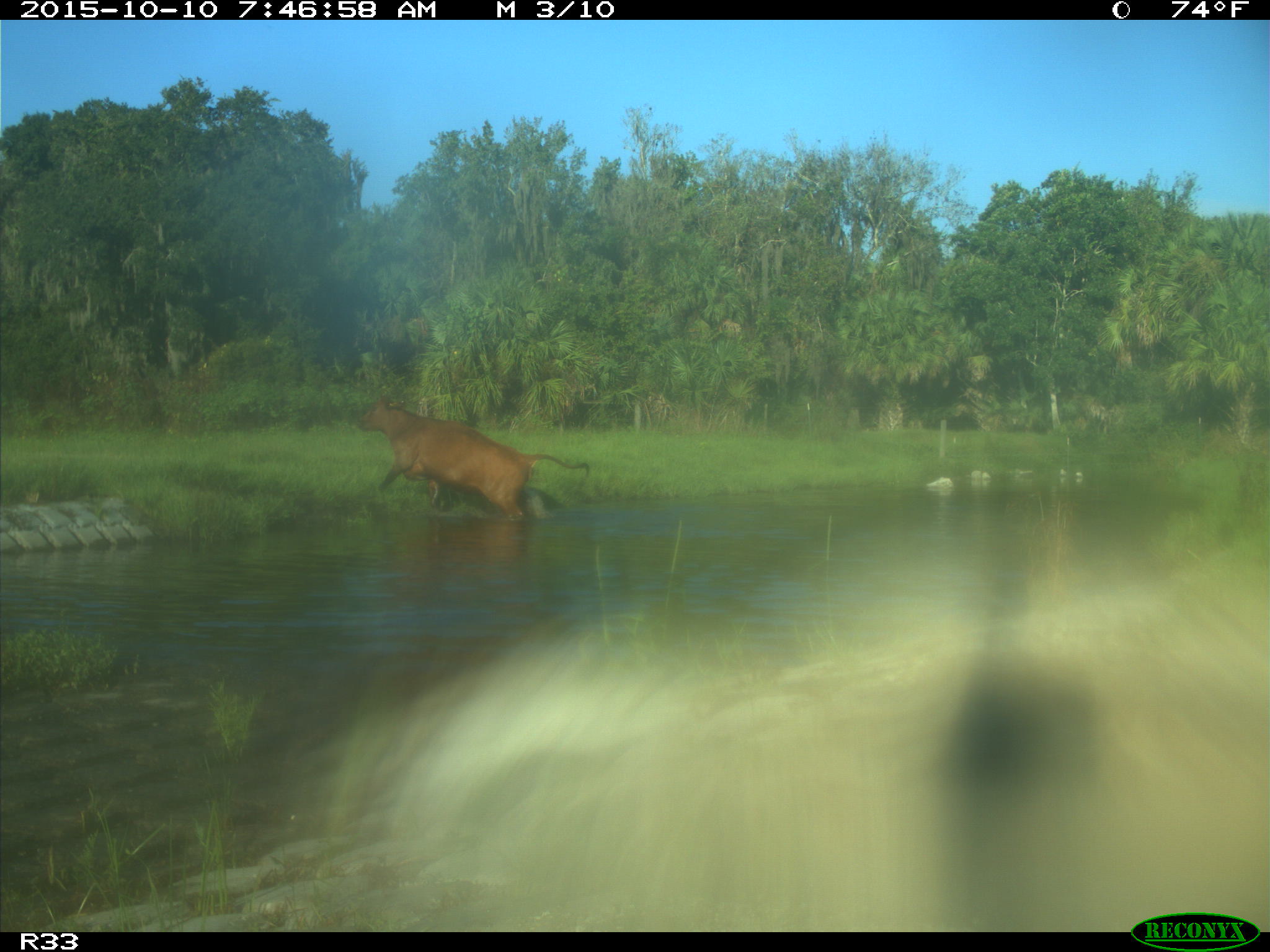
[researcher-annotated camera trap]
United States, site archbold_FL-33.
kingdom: Animalia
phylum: Chordata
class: Mammalia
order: Artiodactyla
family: Bovidae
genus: Bos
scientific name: Bos taurus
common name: domestic cow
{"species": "Bos taurus (domestic cow)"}